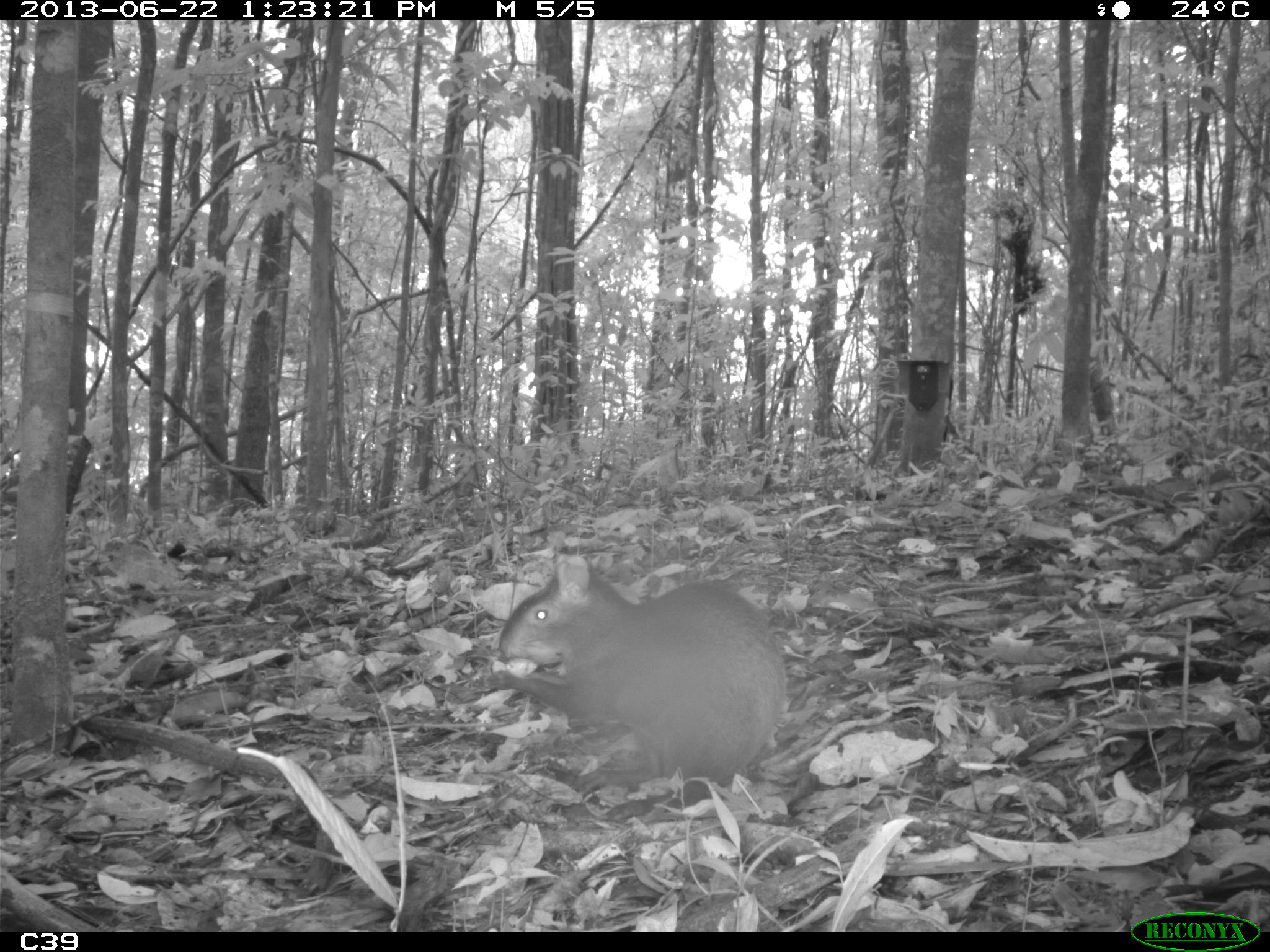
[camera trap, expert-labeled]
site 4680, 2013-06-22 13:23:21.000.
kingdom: Animalia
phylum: Chordata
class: Mammalia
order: Rodentia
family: Dasyproctidae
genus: Dasyprocta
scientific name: Dasyprocta leporina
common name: red-rumped agouti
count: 1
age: adult